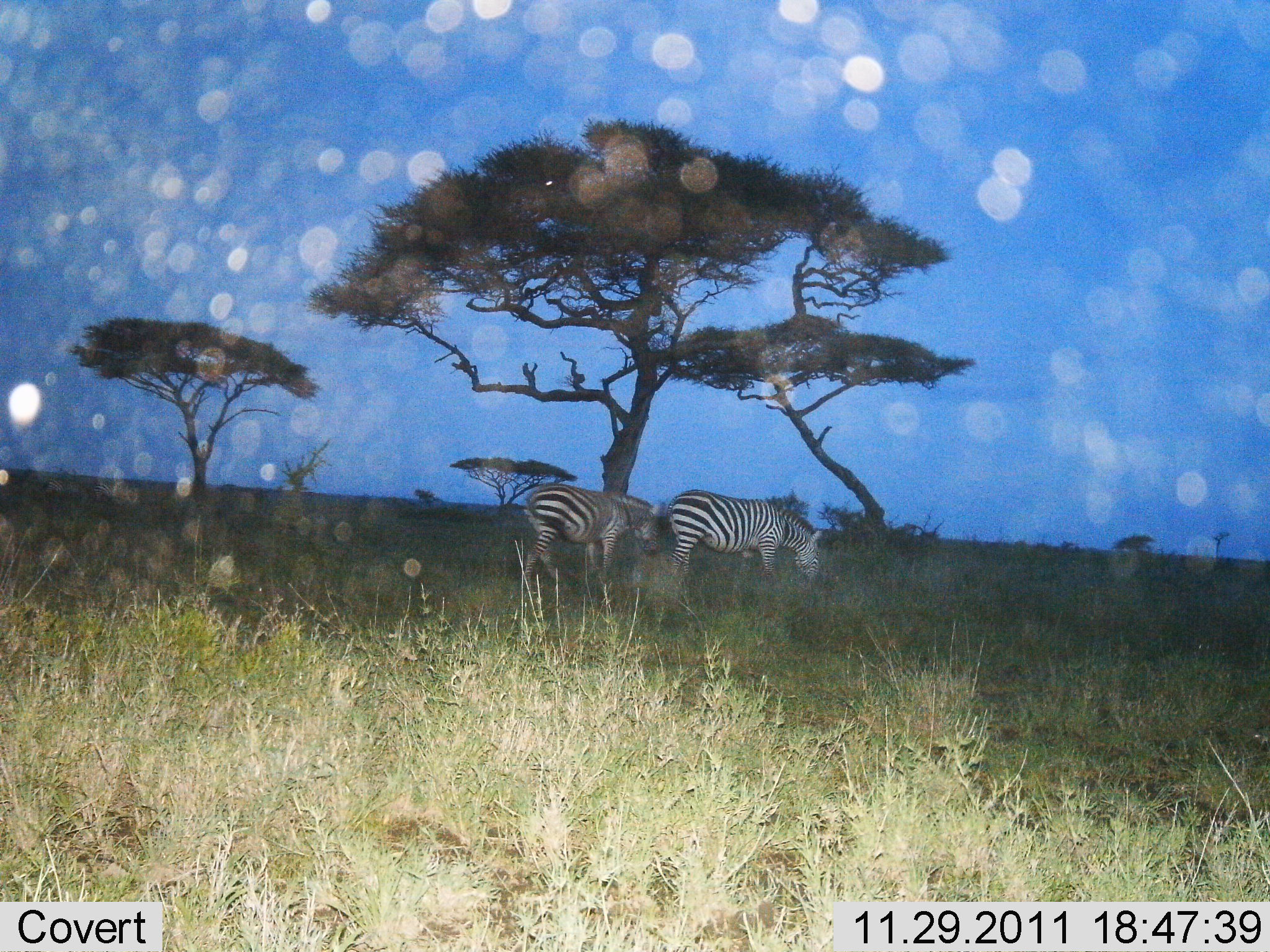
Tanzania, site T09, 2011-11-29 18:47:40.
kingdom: Animalia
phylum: Chordata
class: Mammalia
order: Perissodactyla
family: Equidae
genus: Equus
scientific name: Equus quagga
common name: plains zebra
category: zebra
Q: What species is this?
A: Zebra (plains zebra) (Equus quagga).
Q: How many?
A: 2.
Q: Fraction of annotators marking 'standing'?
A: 50%.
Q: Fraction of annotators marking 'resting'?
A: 0%.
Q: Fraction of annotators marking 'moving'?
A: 21%.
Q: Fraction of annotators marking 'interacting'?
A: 0%.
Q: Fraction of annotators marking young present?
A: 0%.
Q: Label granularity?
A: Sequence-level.